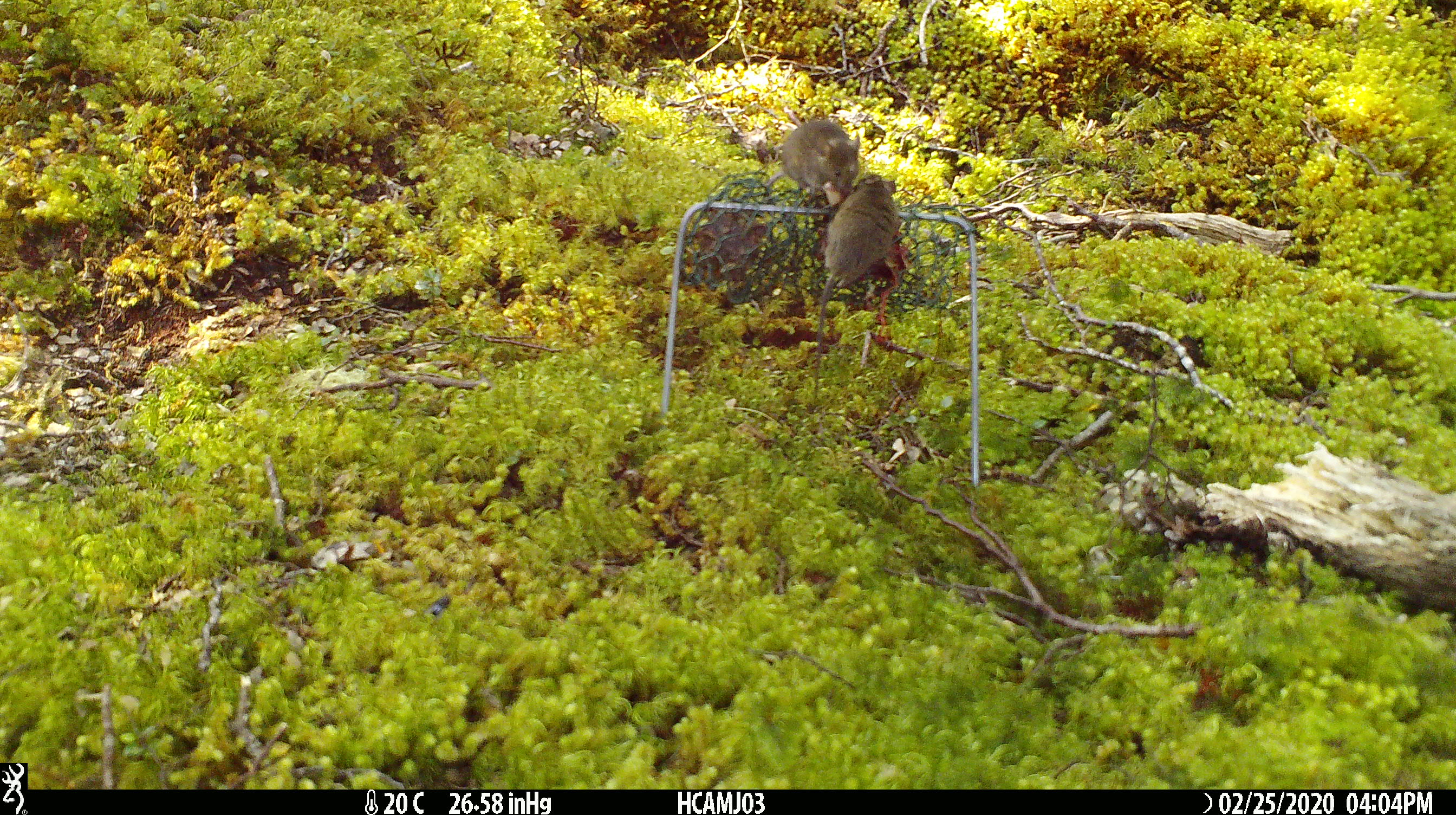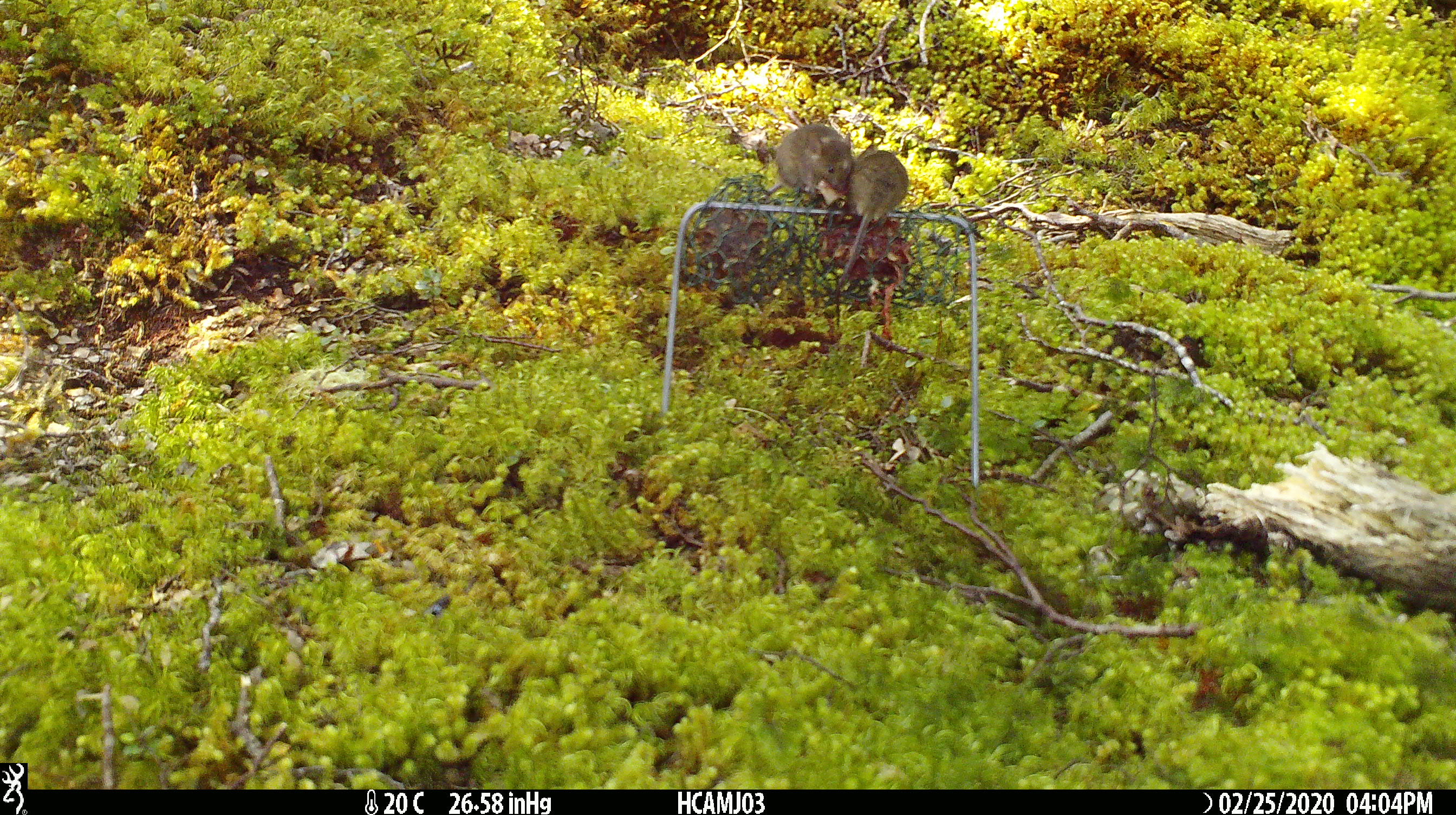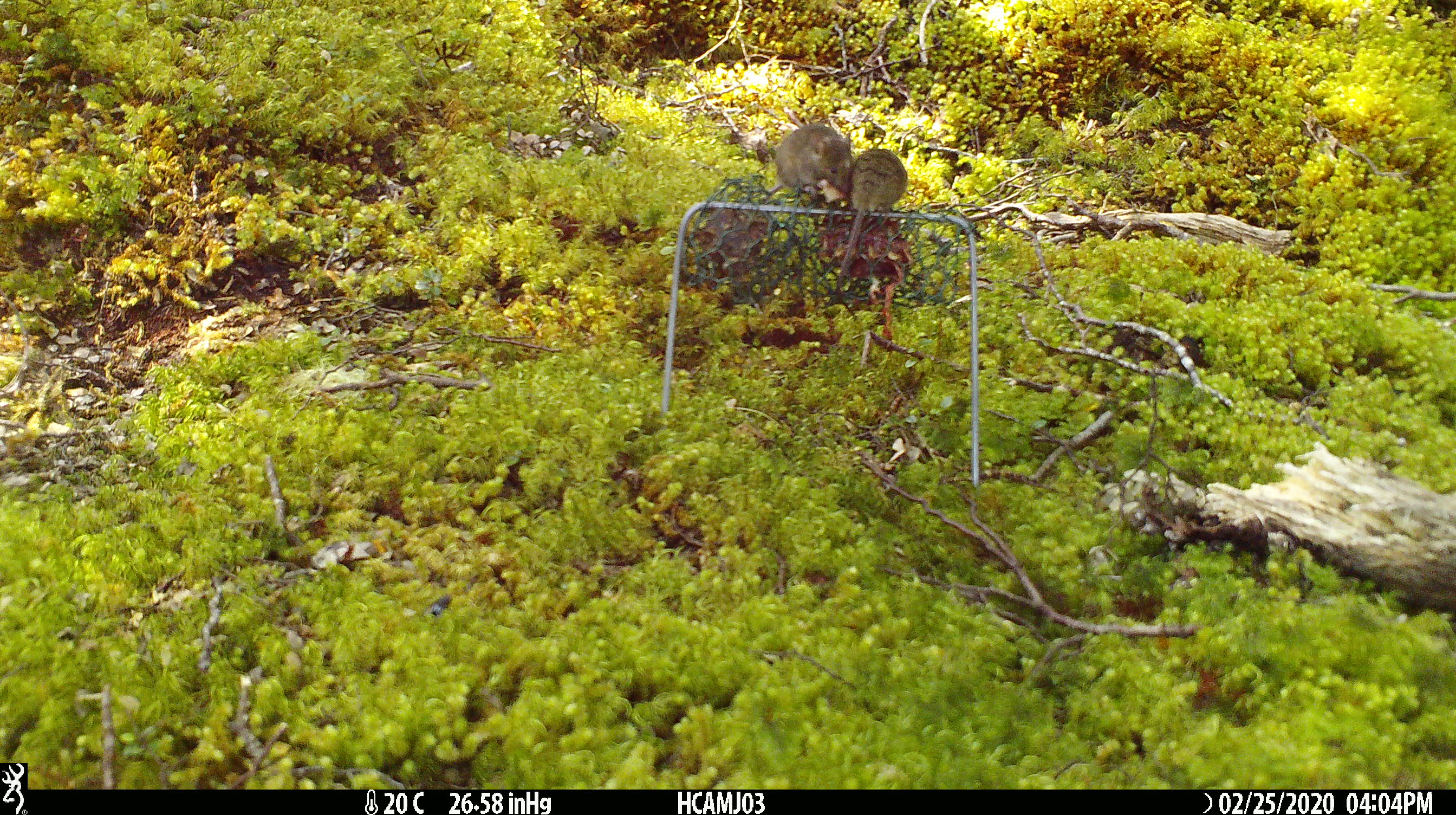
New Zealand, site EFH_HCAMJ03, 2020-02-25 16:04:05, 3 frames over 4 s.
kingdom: Animalia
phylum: Chordata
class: Mammalia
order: Rodentia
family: Muridae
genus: Mus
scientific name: Mus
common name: mouse